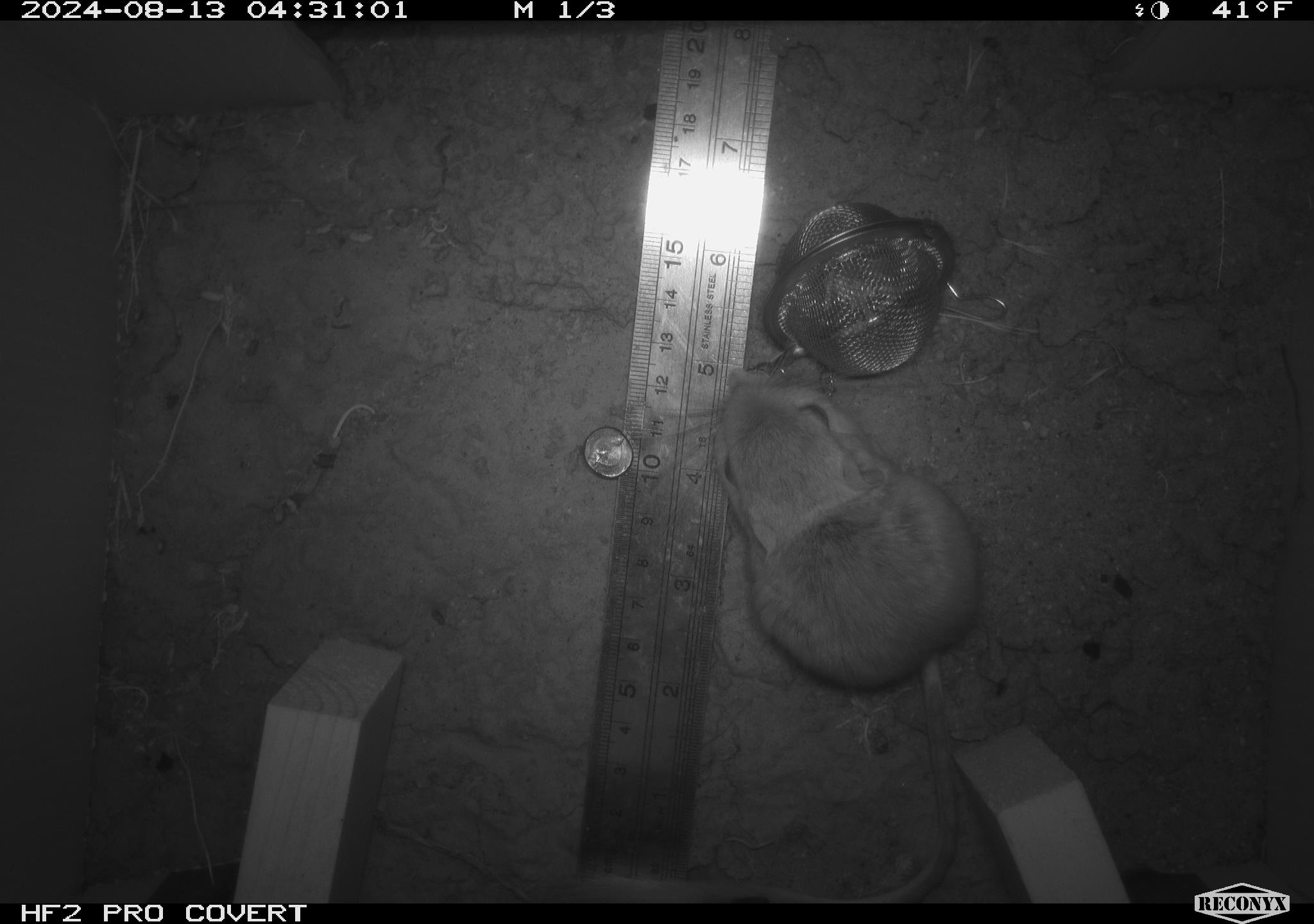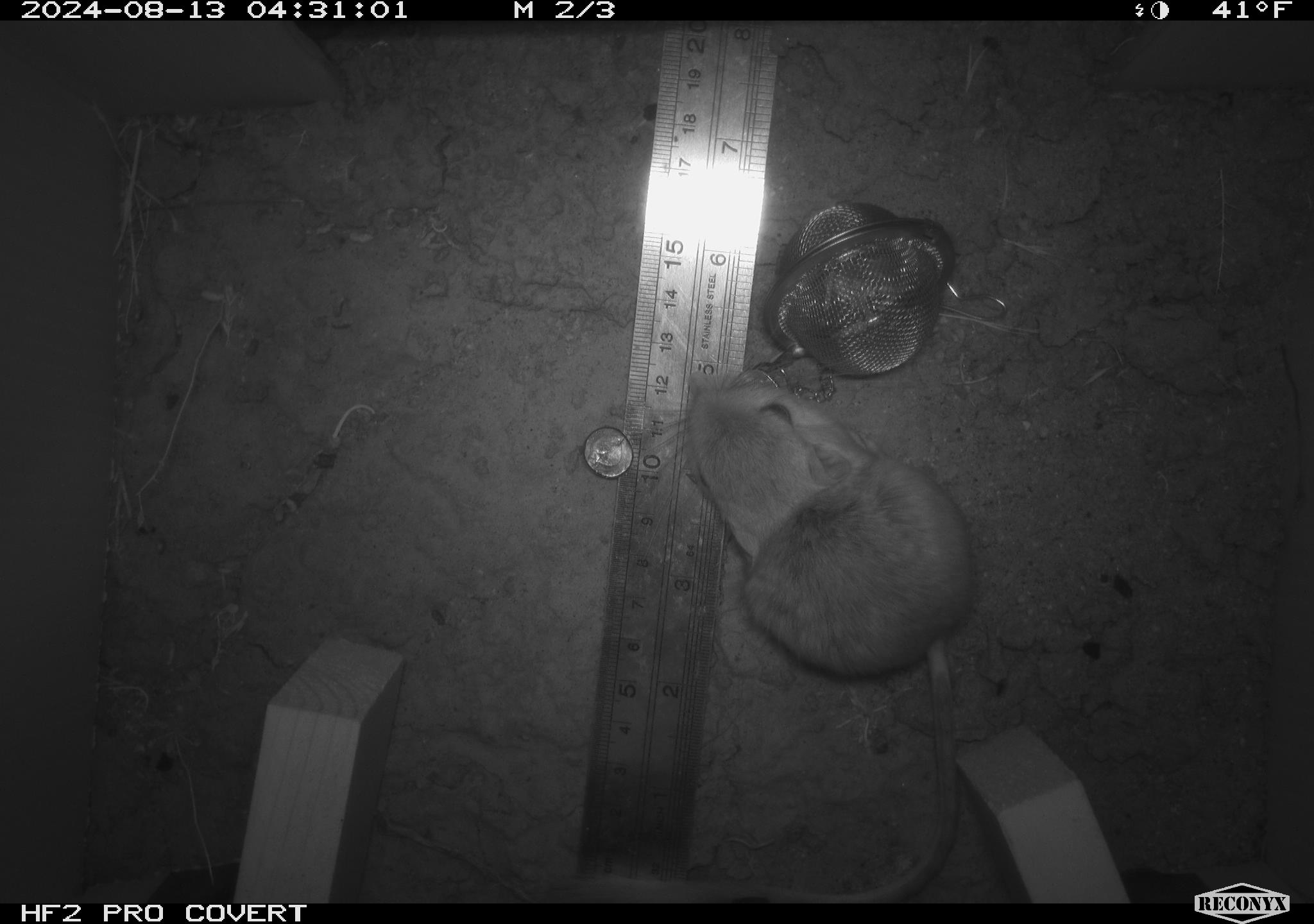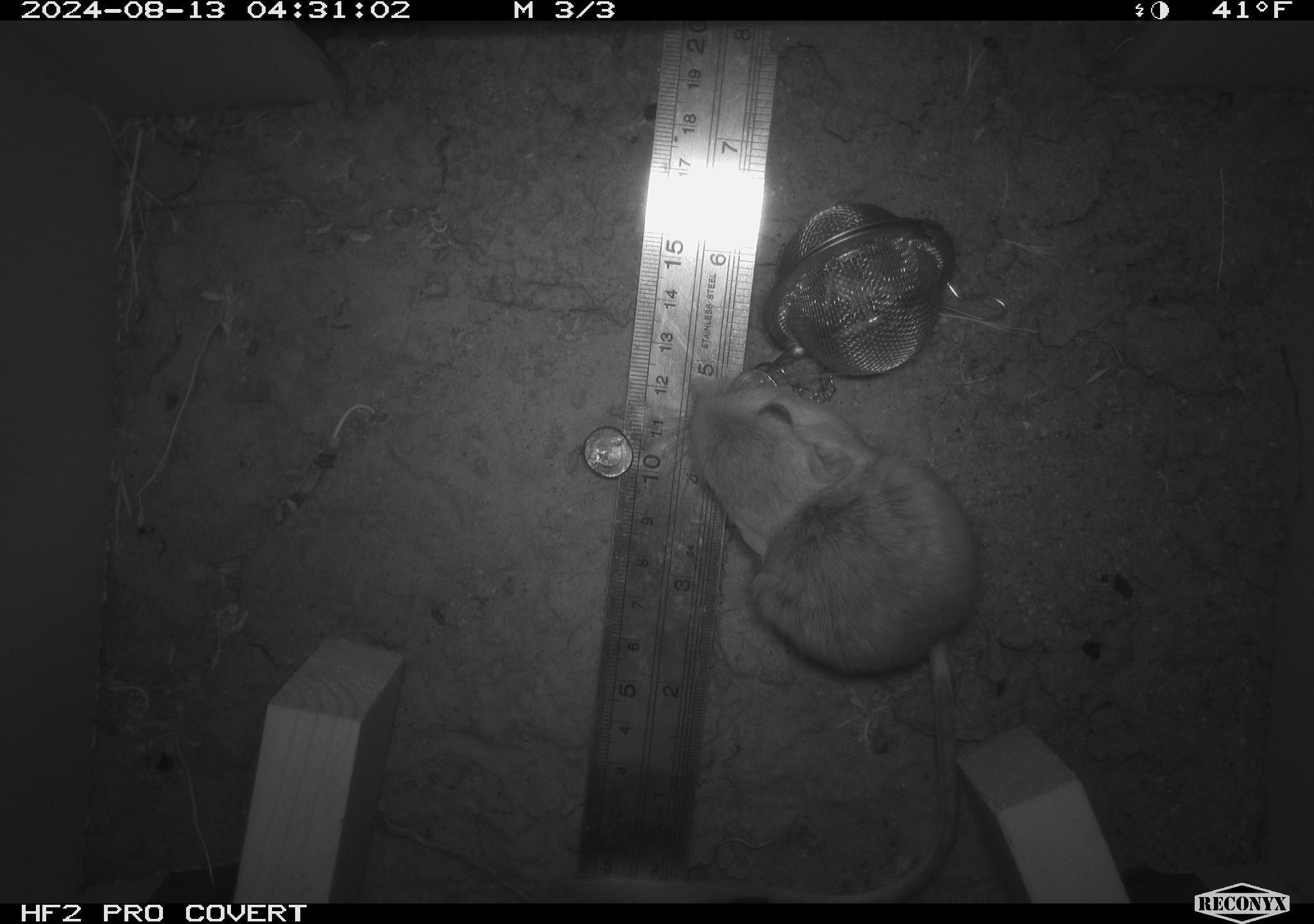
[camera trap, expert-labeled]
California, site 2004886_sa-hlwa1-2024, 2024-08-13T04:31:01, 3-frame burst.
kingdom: Animalia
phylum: Chordata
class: Mammalia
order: Rodentia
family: Heteromyidae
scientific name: Heteromyidae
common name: kangaroo rats and pocket mice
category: heteromyidae family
Heteromyidae family (kangaroo rats and pocket mice) (Heteromyidae).